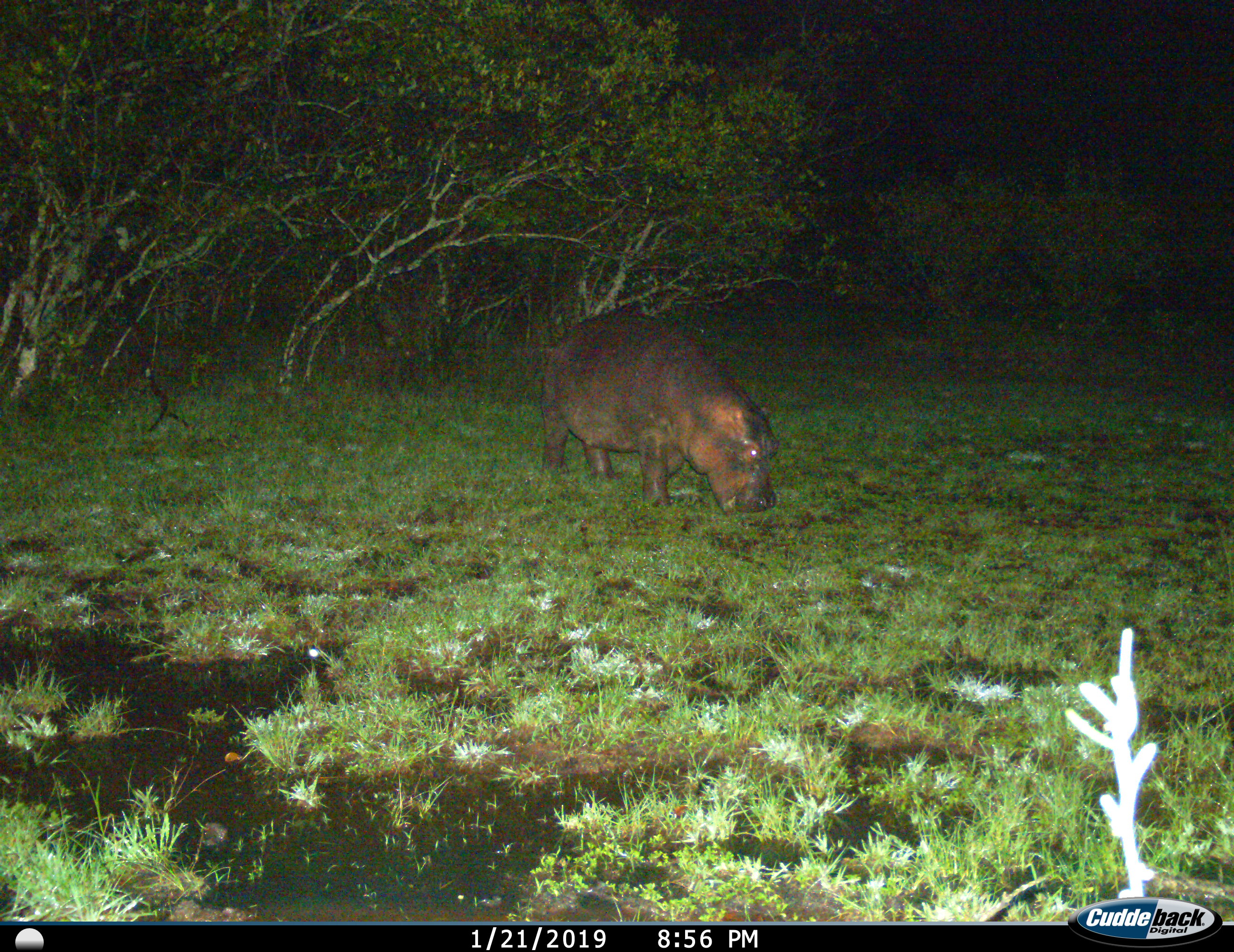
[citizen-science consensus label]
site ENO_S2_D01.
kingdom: Animalia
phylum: Chordata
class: Mammalia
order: Artiodactyla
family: Hippopotamidae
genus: Hippopotamus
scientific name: Hippopotamus amphibius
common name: hippopotamus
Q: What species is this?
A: Hippopotamus (Hippopotamus amphibius).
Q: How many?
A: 1.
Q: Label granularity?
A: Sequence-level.